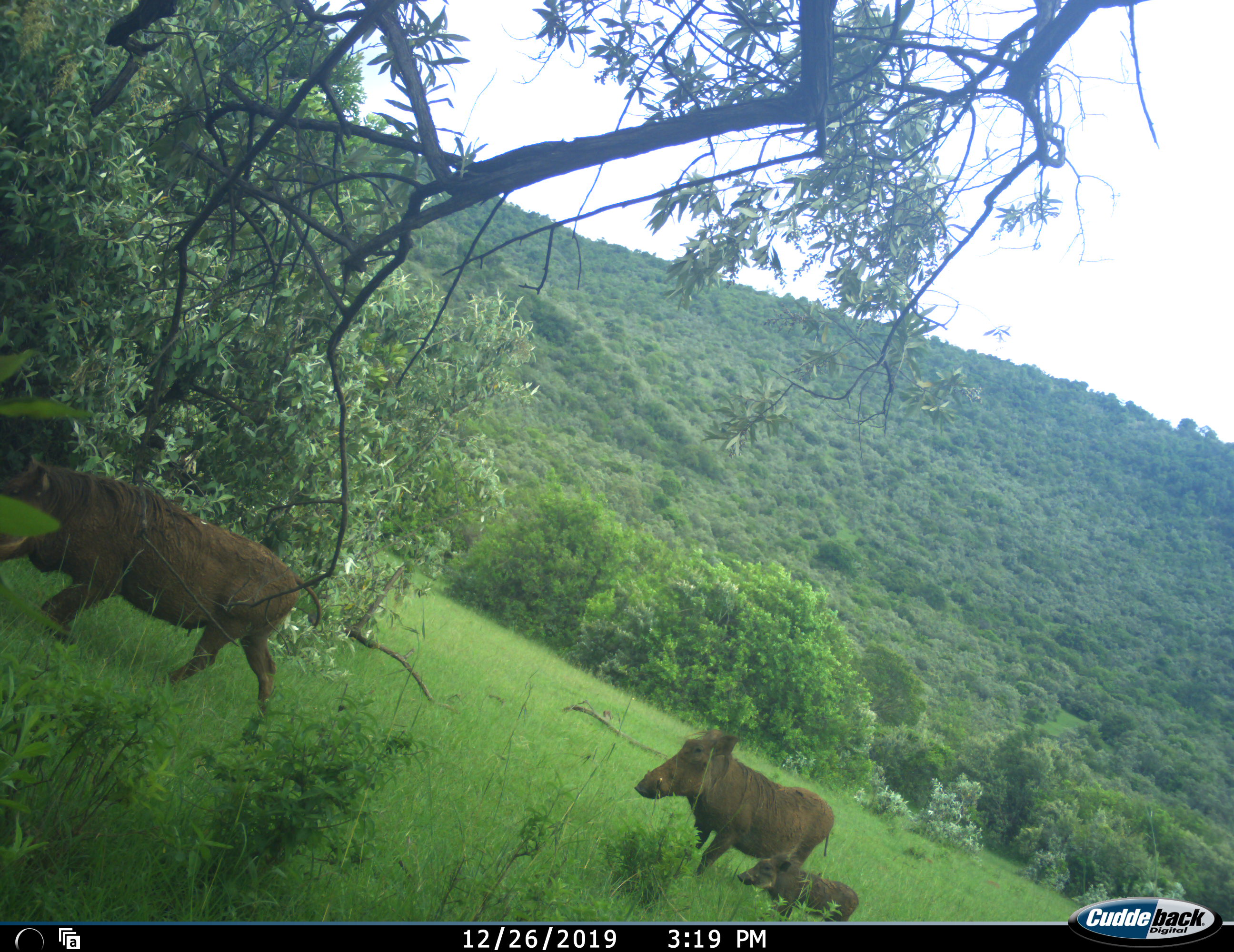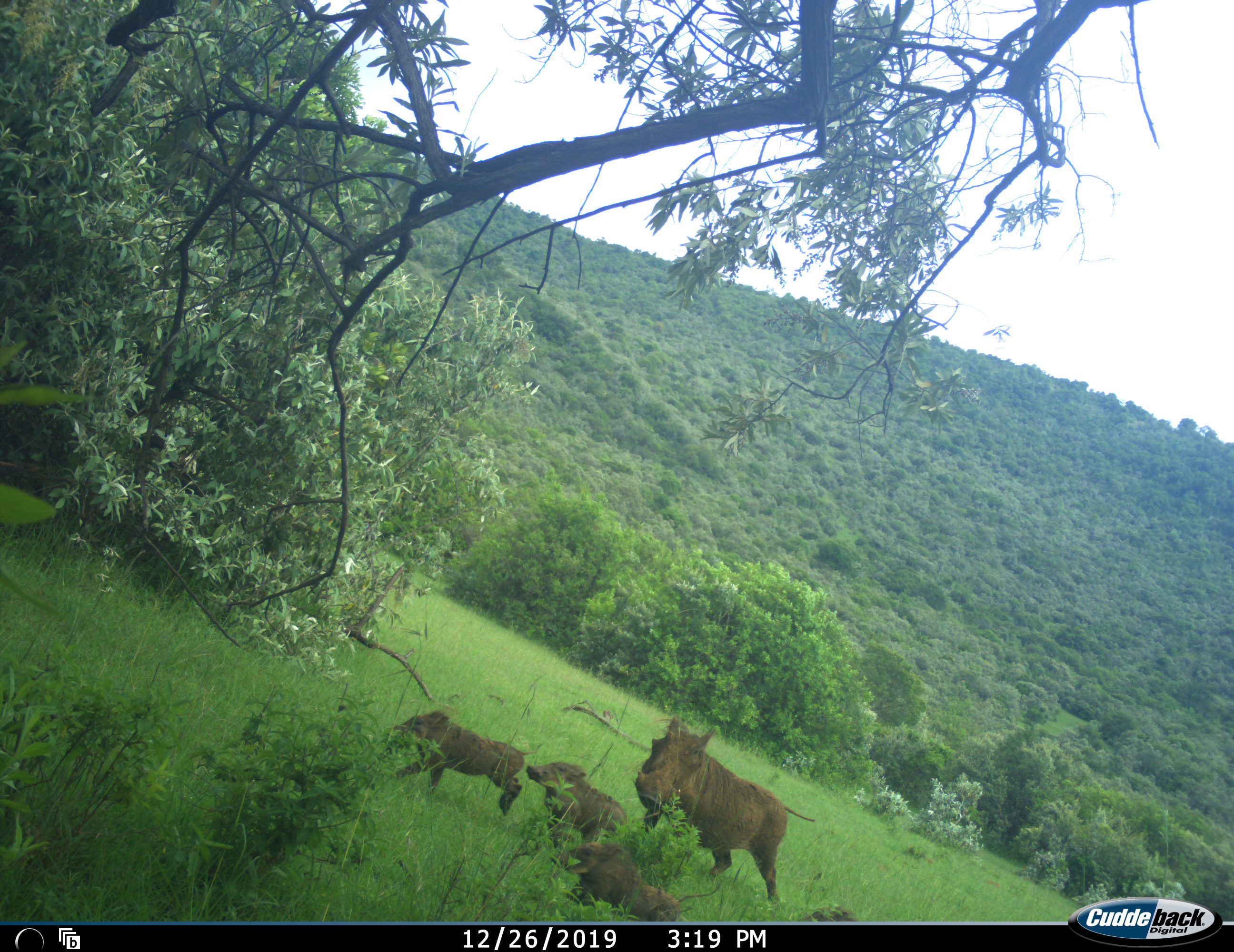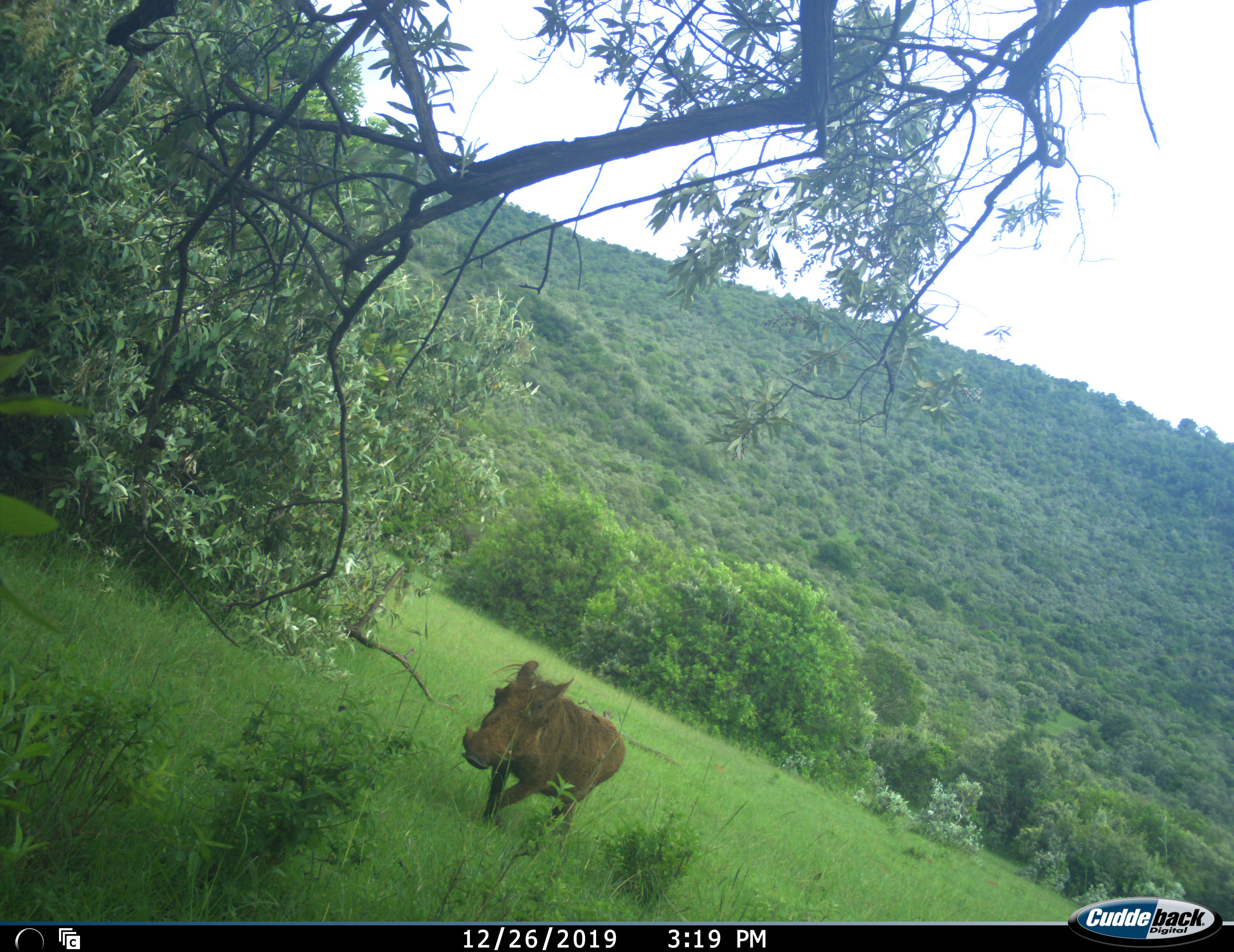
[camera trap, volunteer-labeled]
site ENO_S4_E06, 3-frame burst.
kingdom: Animalia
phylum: Chordata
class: Mammalia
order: Artiodactyla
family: Suidae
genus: Phacochoerus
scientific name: Phacochoerus africanus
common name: warthog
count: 5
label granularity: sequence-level